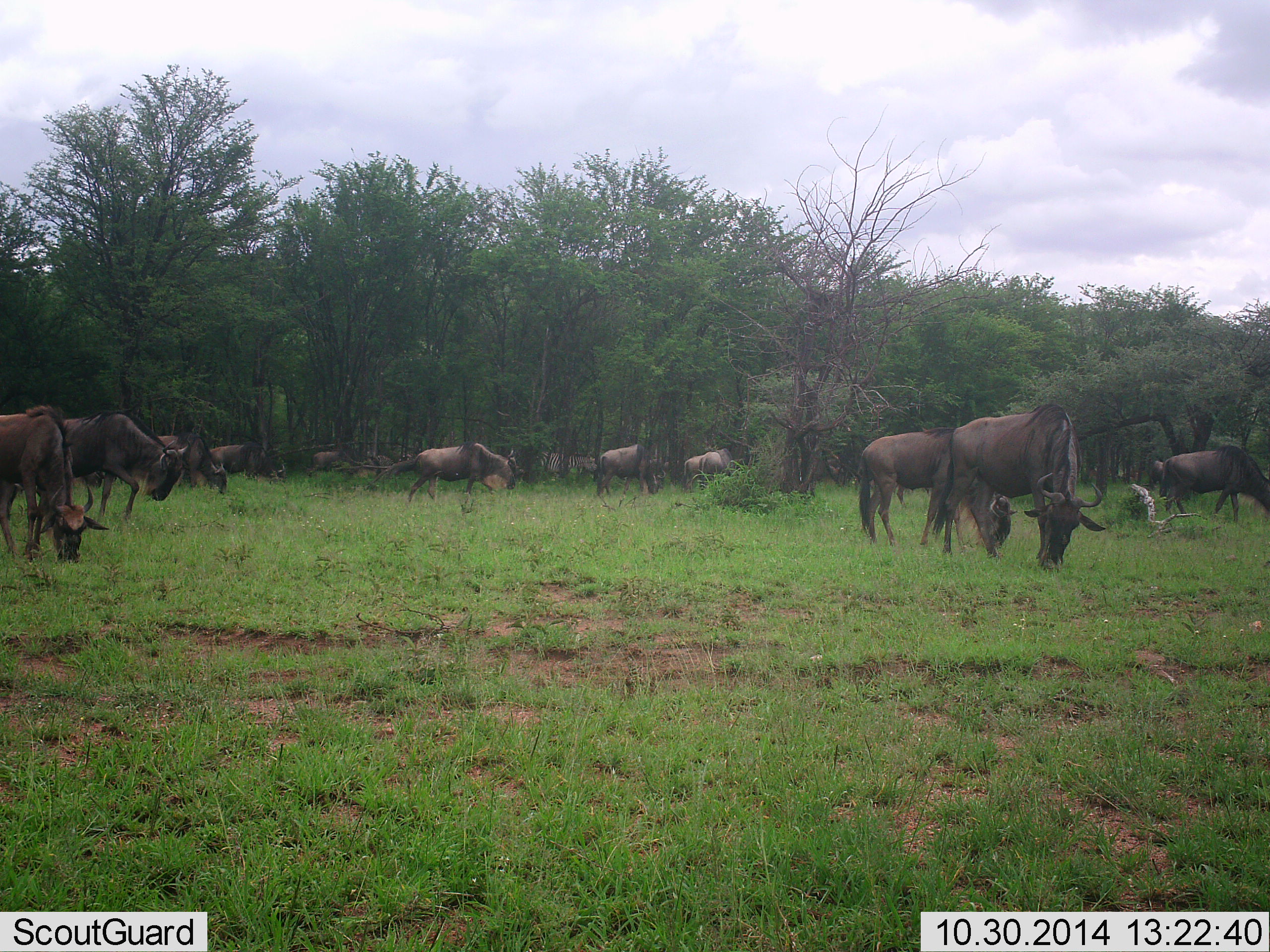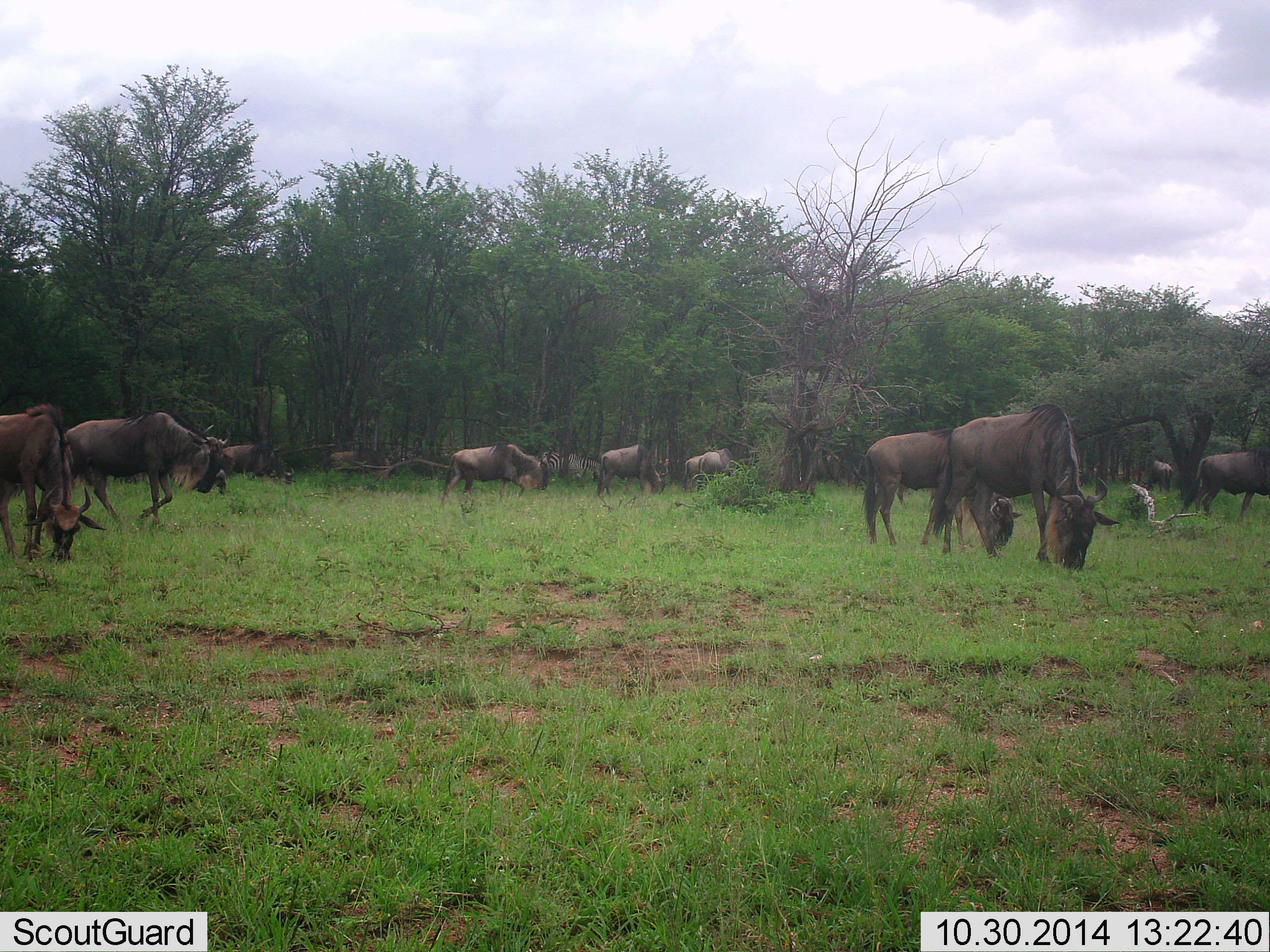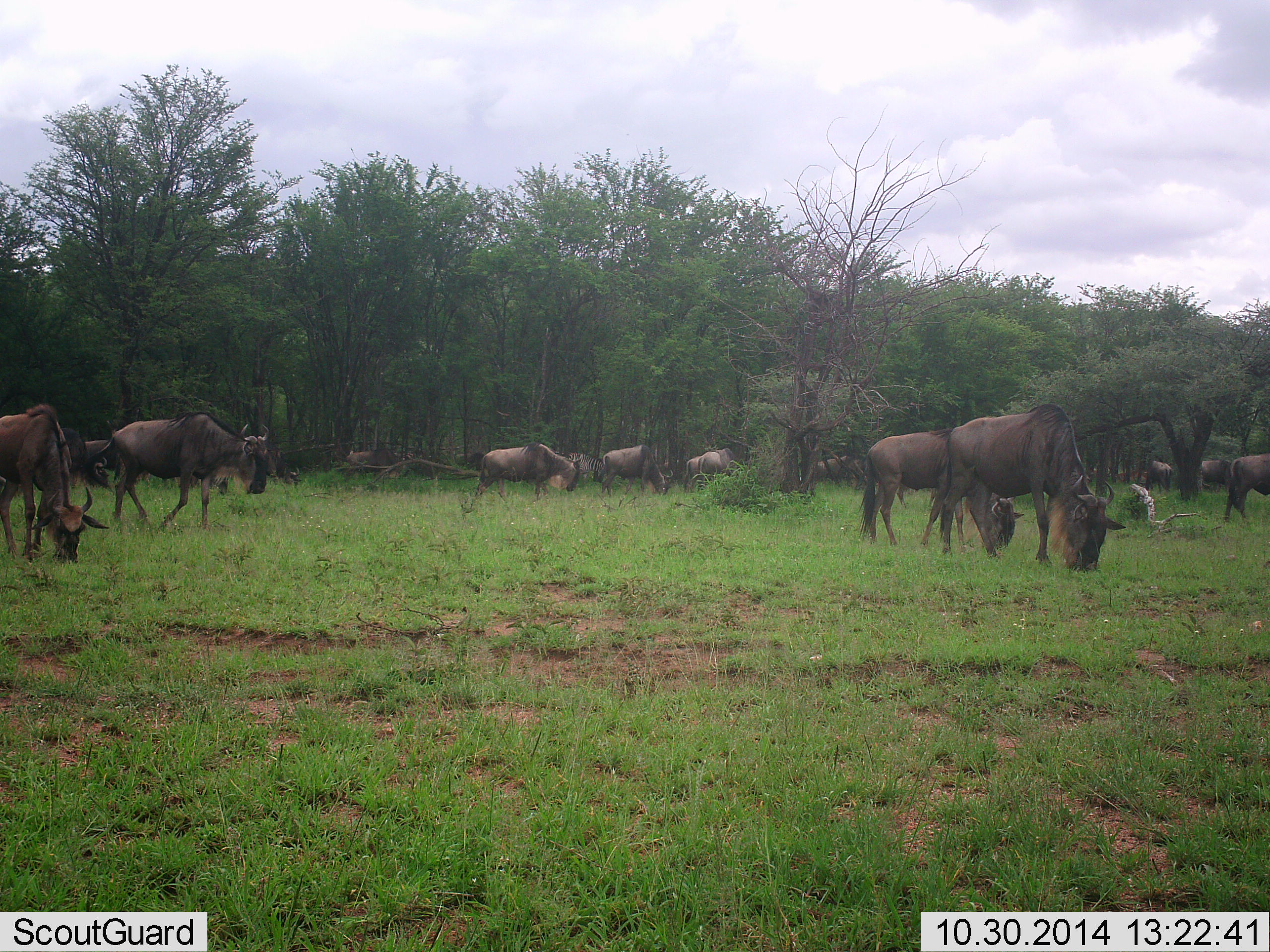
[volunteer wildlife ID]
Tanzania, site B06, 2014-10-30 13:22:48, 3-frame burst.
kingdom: Animalia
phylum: Chordata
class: Mammalia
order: Artiodactyla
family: Bovidae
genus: Connochaetes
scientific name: Connochaetes taurinus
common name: blue wildebeest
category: wildebeest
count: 11-50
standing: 18%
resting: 0%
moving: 55%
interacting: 0%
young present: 9%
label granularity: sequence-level